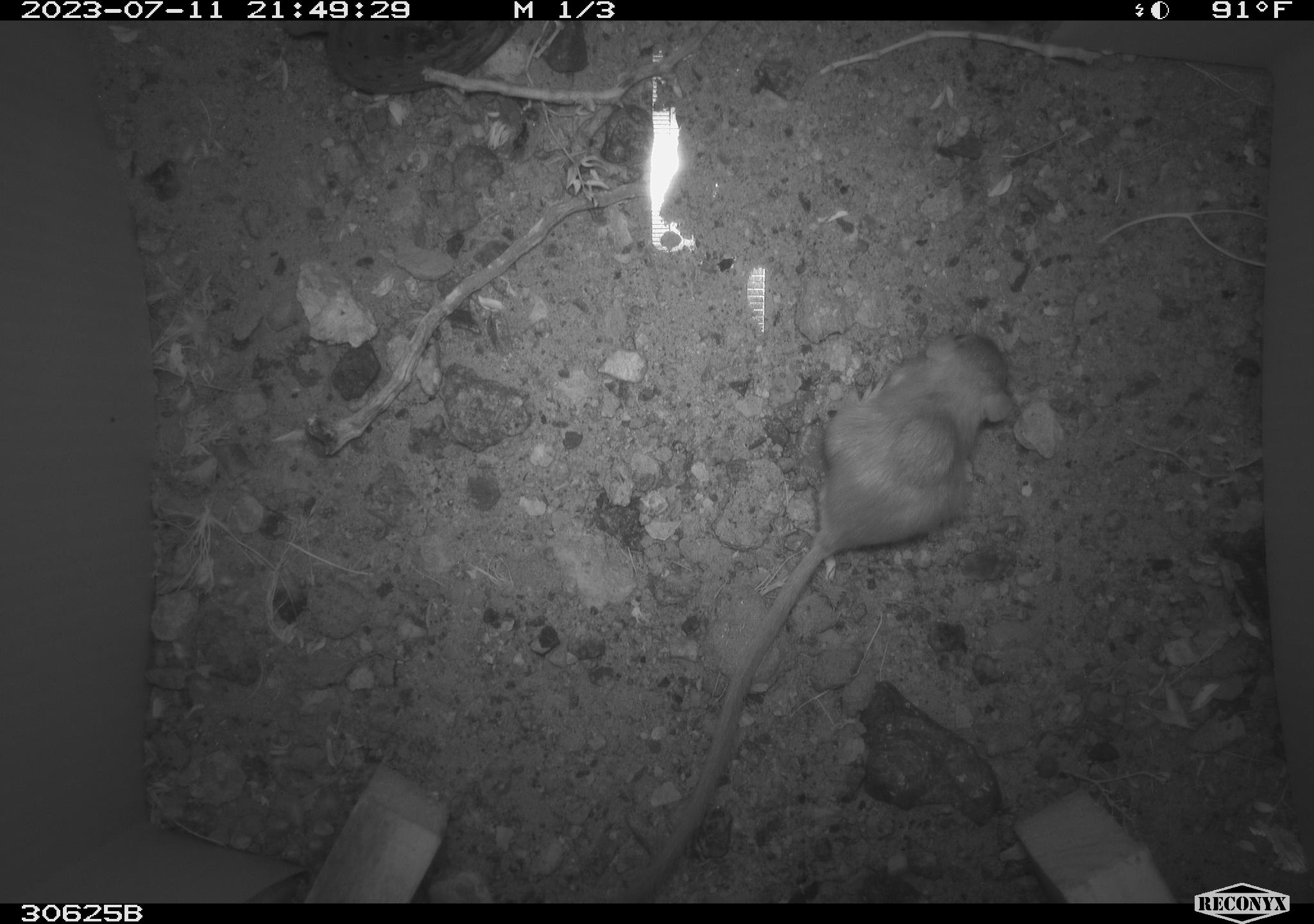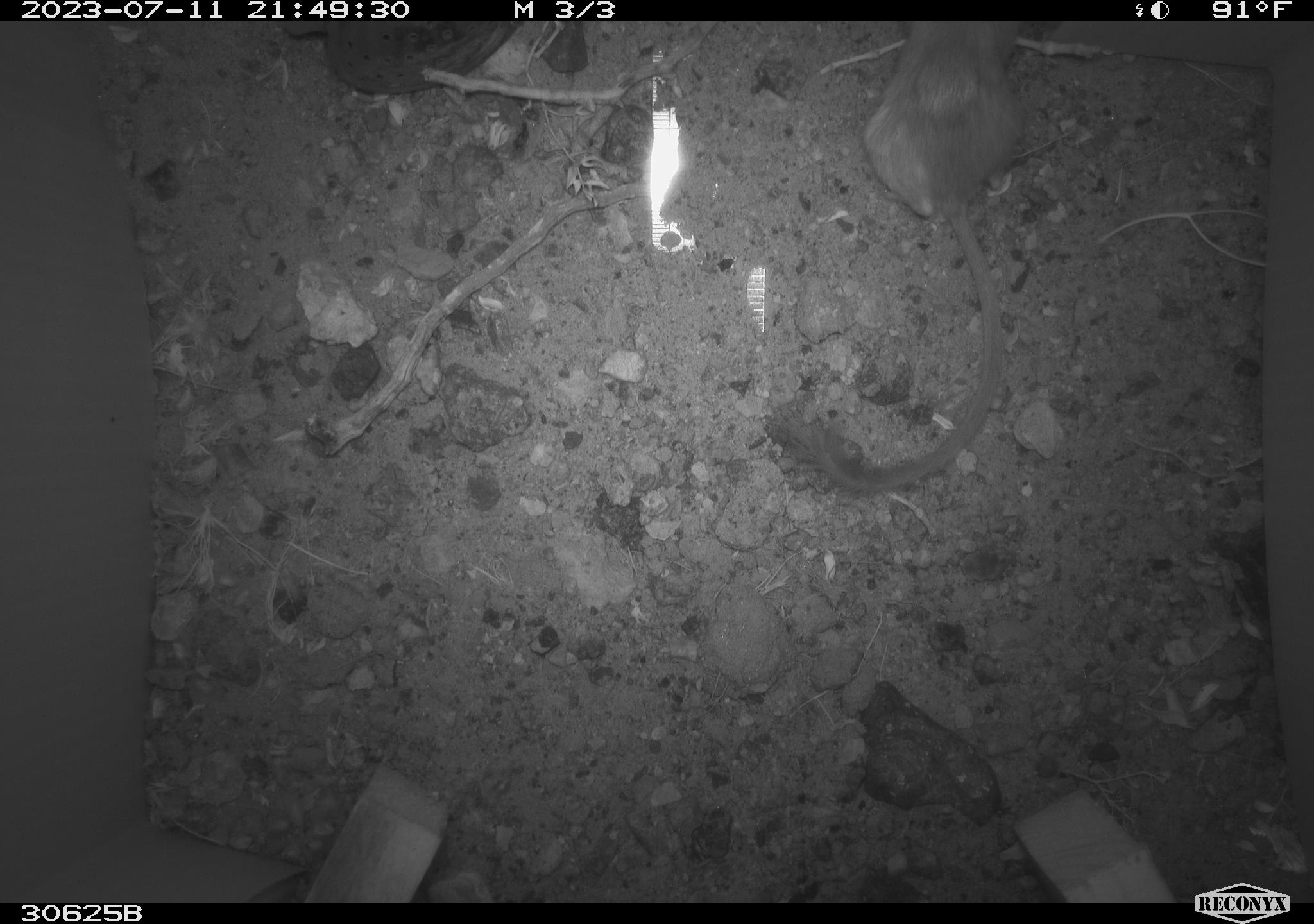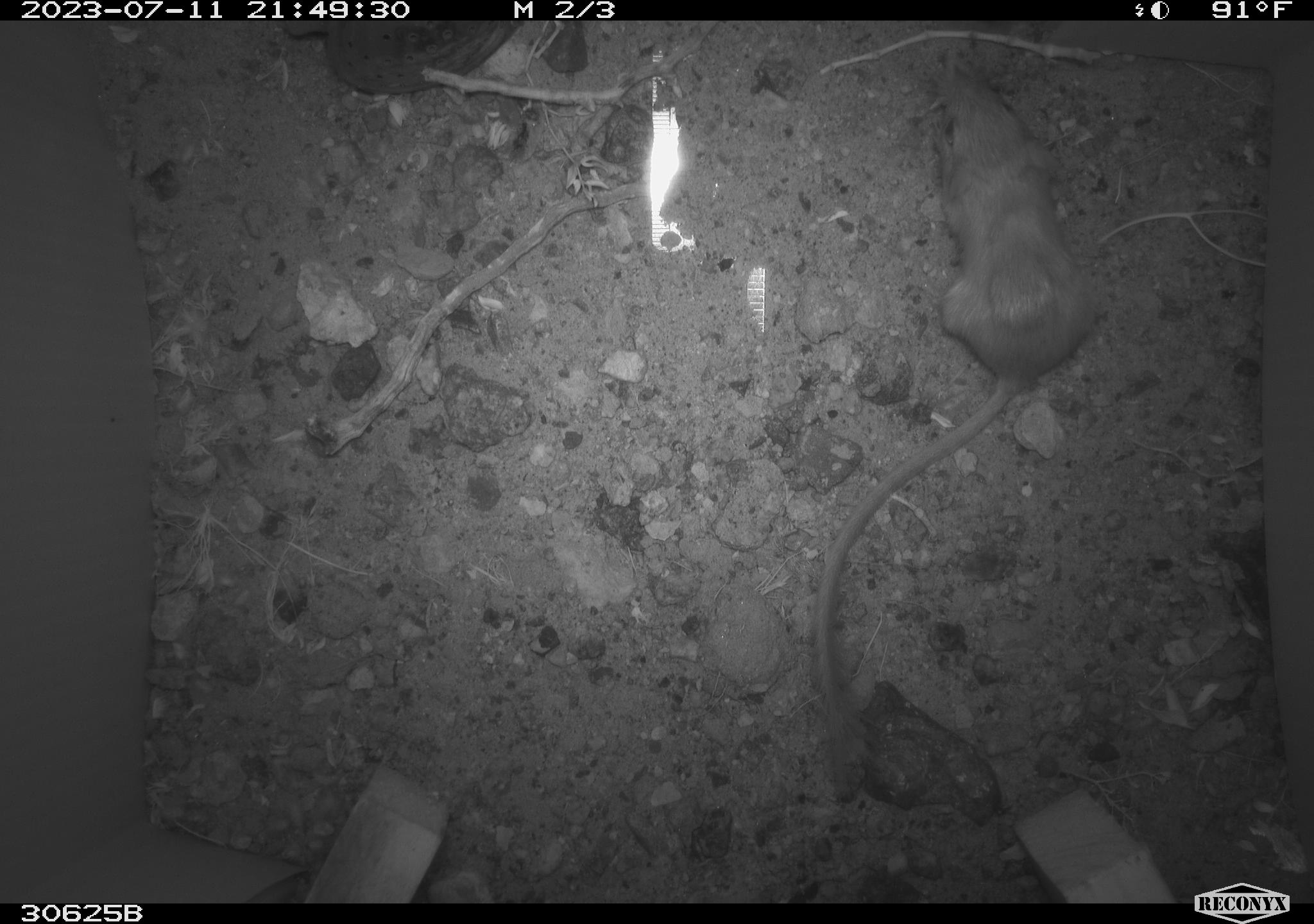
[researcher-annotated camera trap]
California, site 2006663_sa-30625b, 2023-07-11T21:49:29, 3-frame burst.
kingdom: Animalia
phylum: Chordata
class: Mammalia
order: Rodentia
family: Heteromyidae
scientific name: Heteromyidae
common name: kangaroo rats and pocket mice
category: heteromyidae family